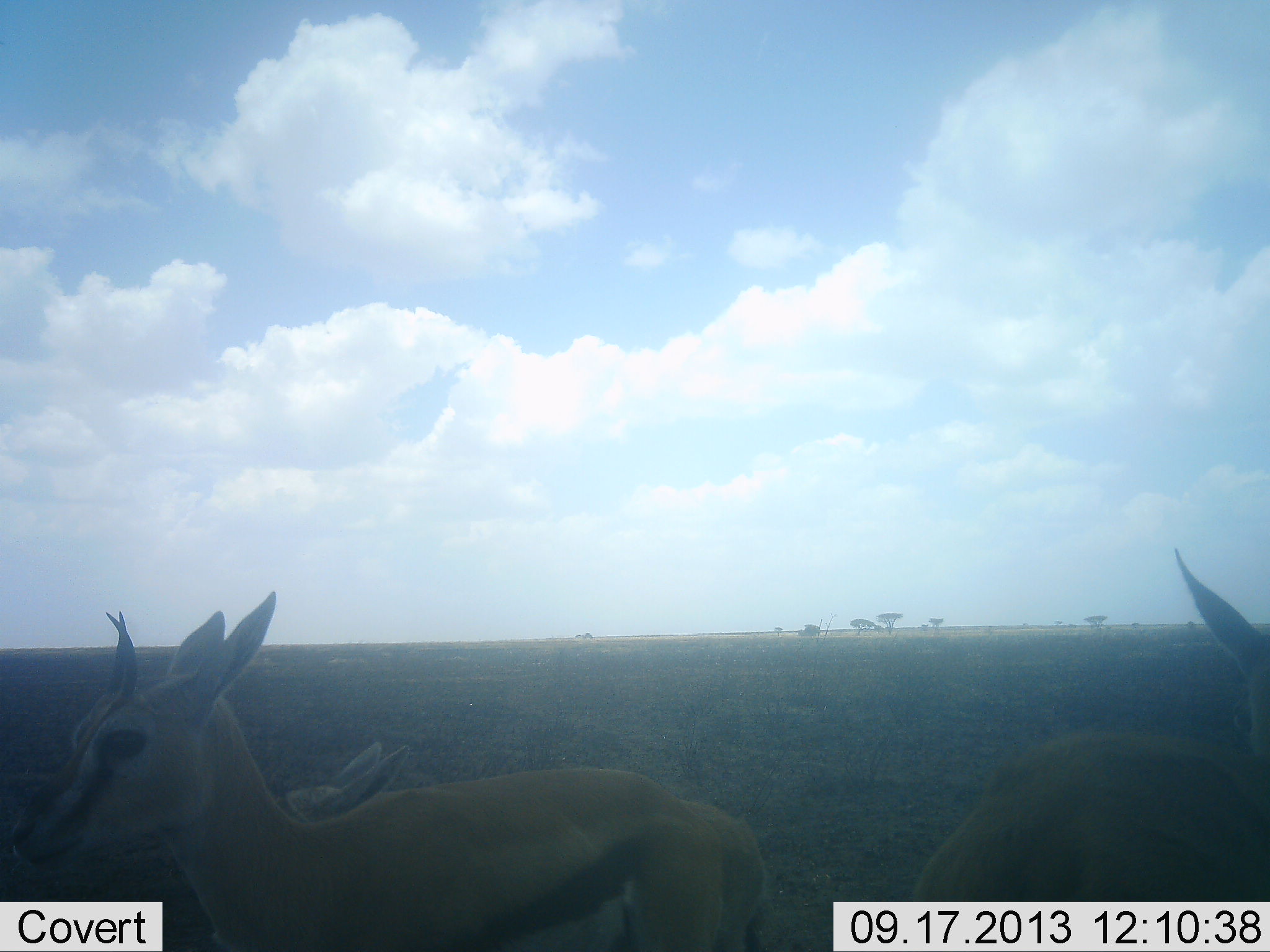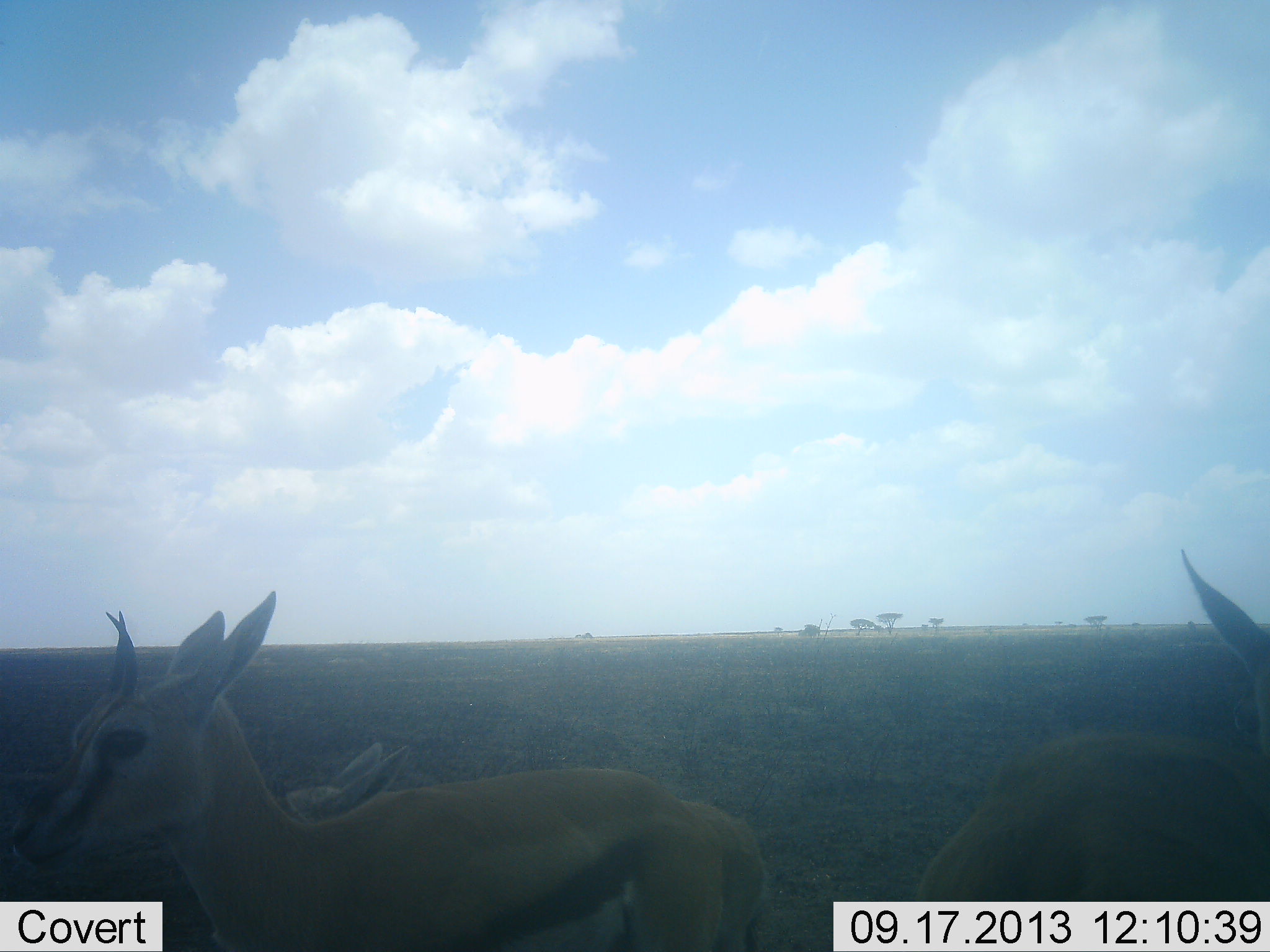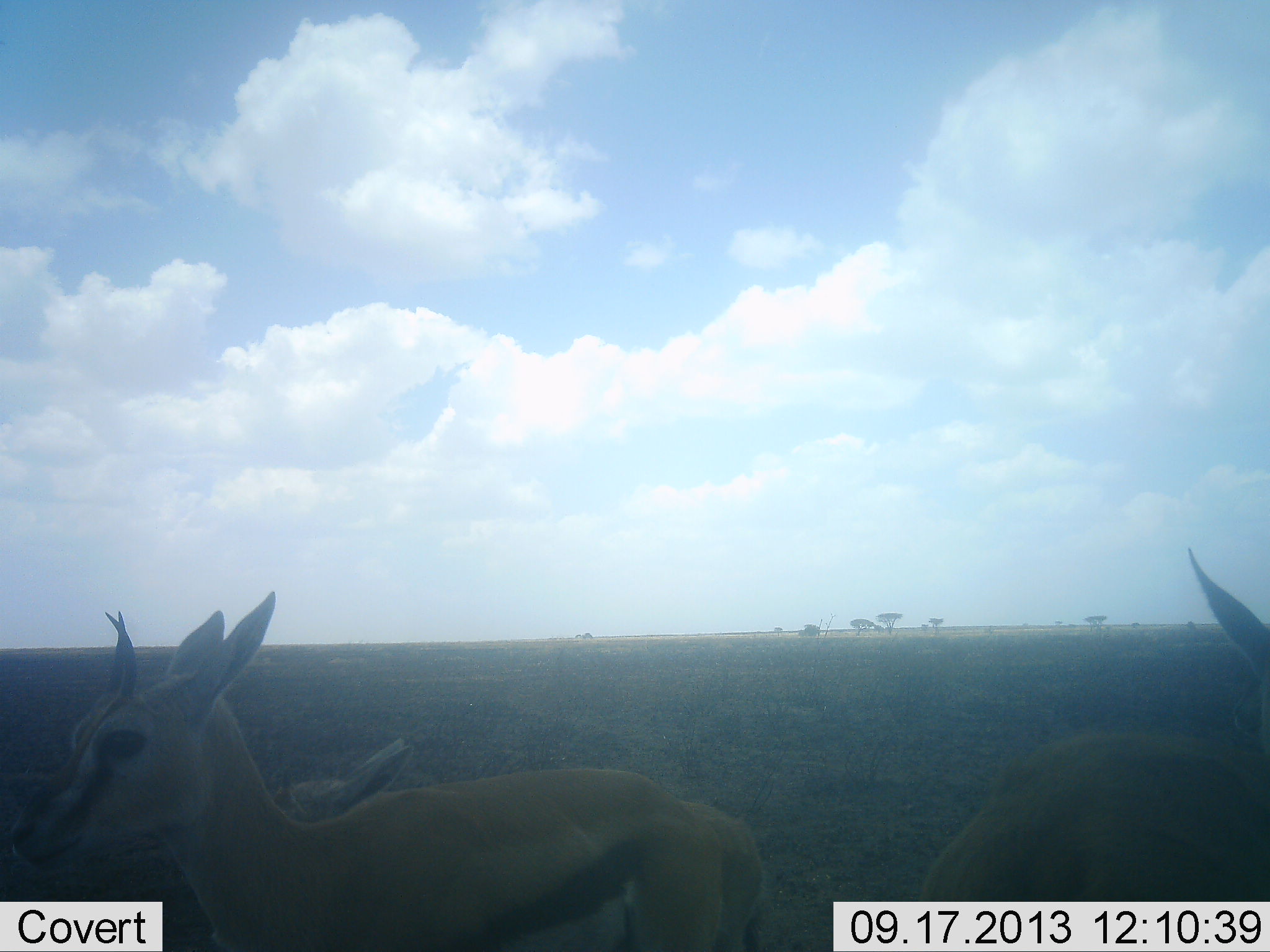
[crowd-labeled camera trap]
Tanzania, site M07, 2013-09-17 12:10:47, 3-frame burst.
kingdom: Animalia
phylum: Chordata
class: Mammalia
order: Artiodactyla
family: Bovidae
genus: Eudorcas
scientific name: Eudorcas thomsonii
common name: thomson's gazelle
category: gazellethomsons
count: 3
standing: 90%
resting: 20%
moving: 0%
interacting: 0%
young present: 20%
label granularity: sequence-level